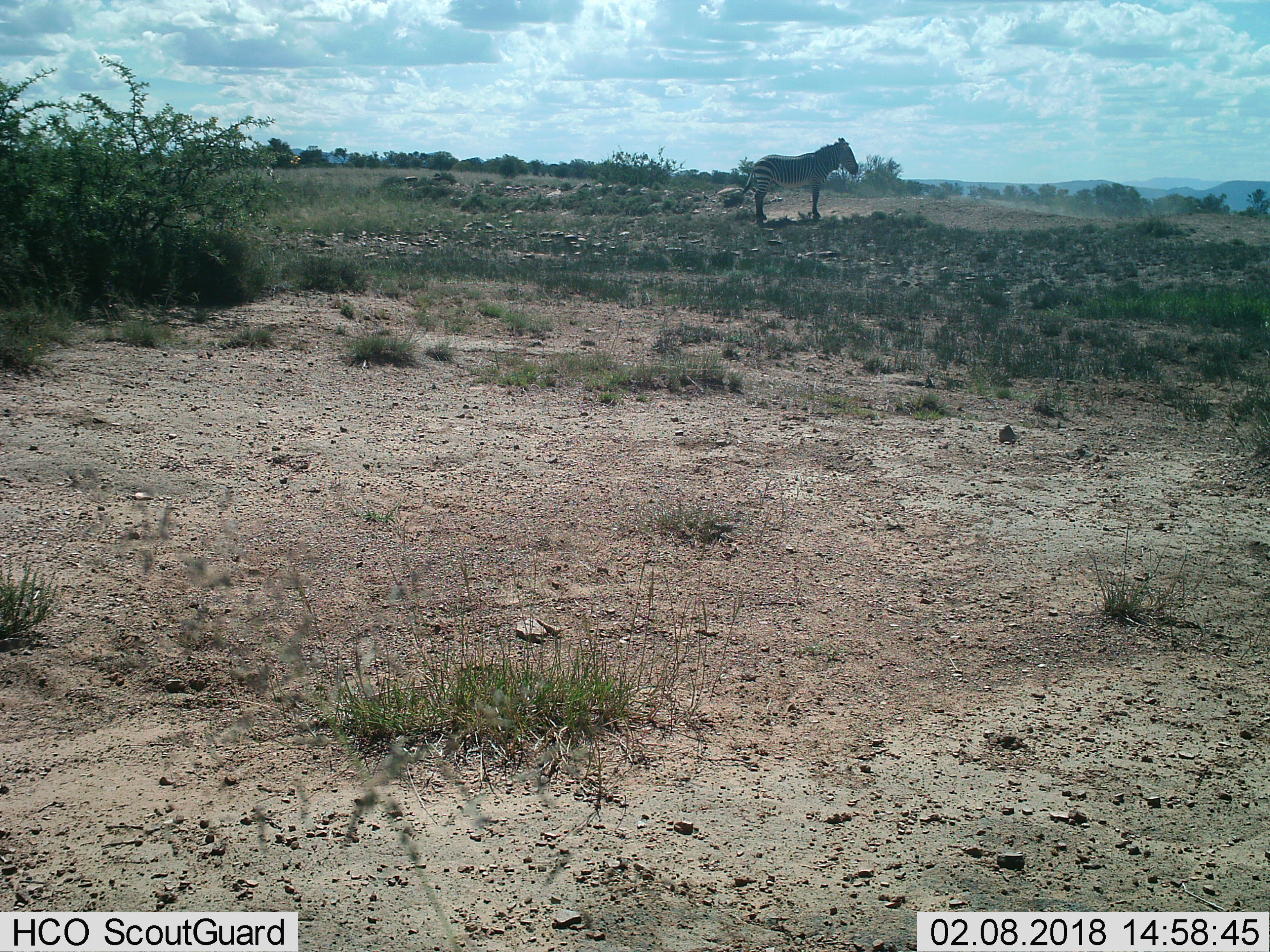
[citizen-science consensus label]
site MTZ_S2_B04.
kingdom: Animalia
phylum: Chordata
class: Mammalia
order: Perissodactyla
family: Equidae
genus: Equus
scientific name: Equus zebra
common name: mountain zebra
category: zebramountain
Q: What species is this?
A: Zebramountain (mountain zebra) (Equus zebra).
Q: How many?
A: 1.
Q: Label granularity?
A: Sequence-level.